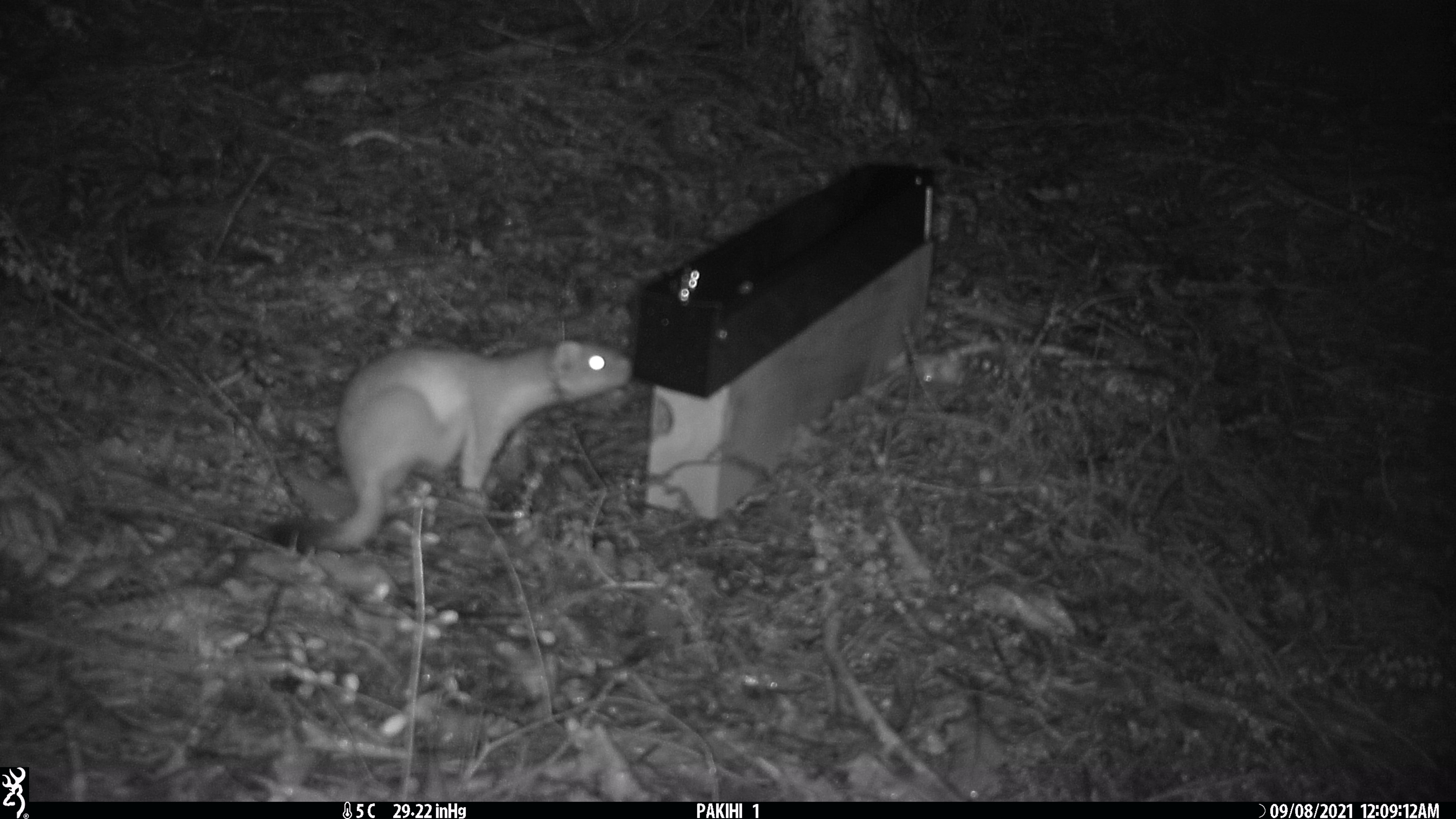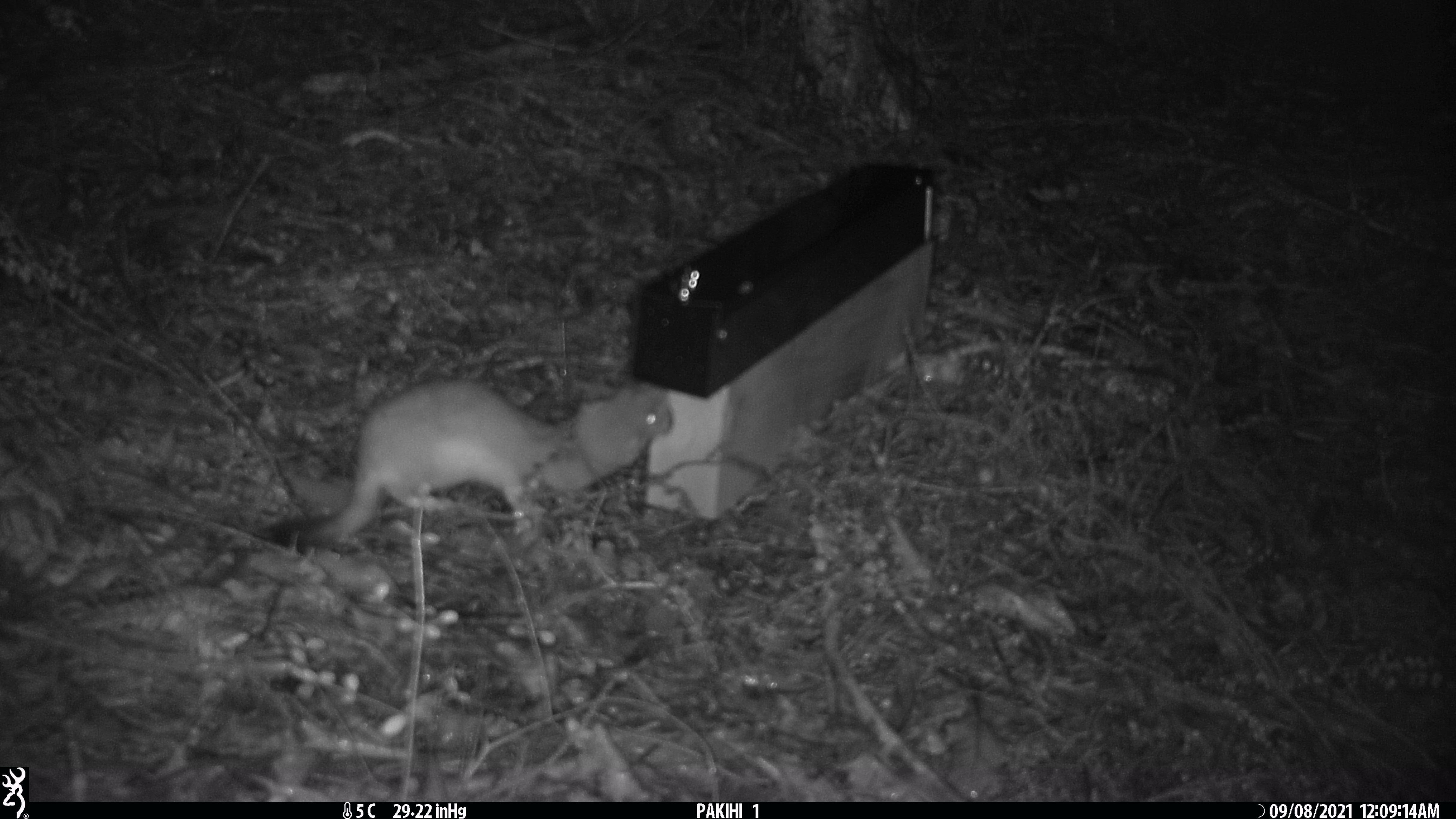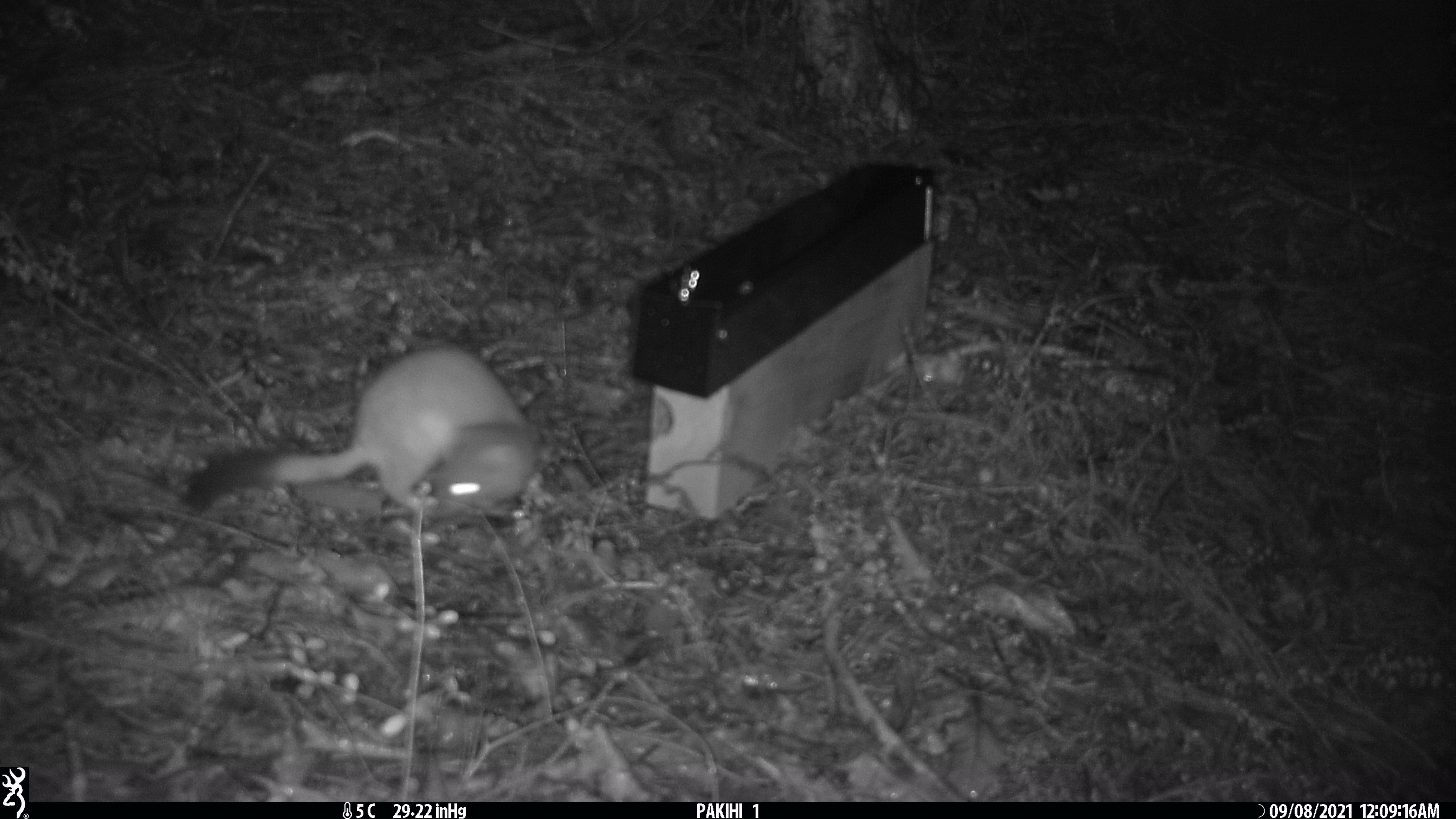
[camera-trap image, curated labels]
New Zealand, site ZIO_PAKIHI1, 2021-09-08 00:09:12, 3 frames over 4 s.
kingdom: Animalia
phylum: Chordata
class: Mammalia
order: Carnivora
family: Mustelidae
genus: Mustela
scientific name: Mustela erminea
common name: stoat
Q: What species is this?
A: Stoat (Mustela erminea).